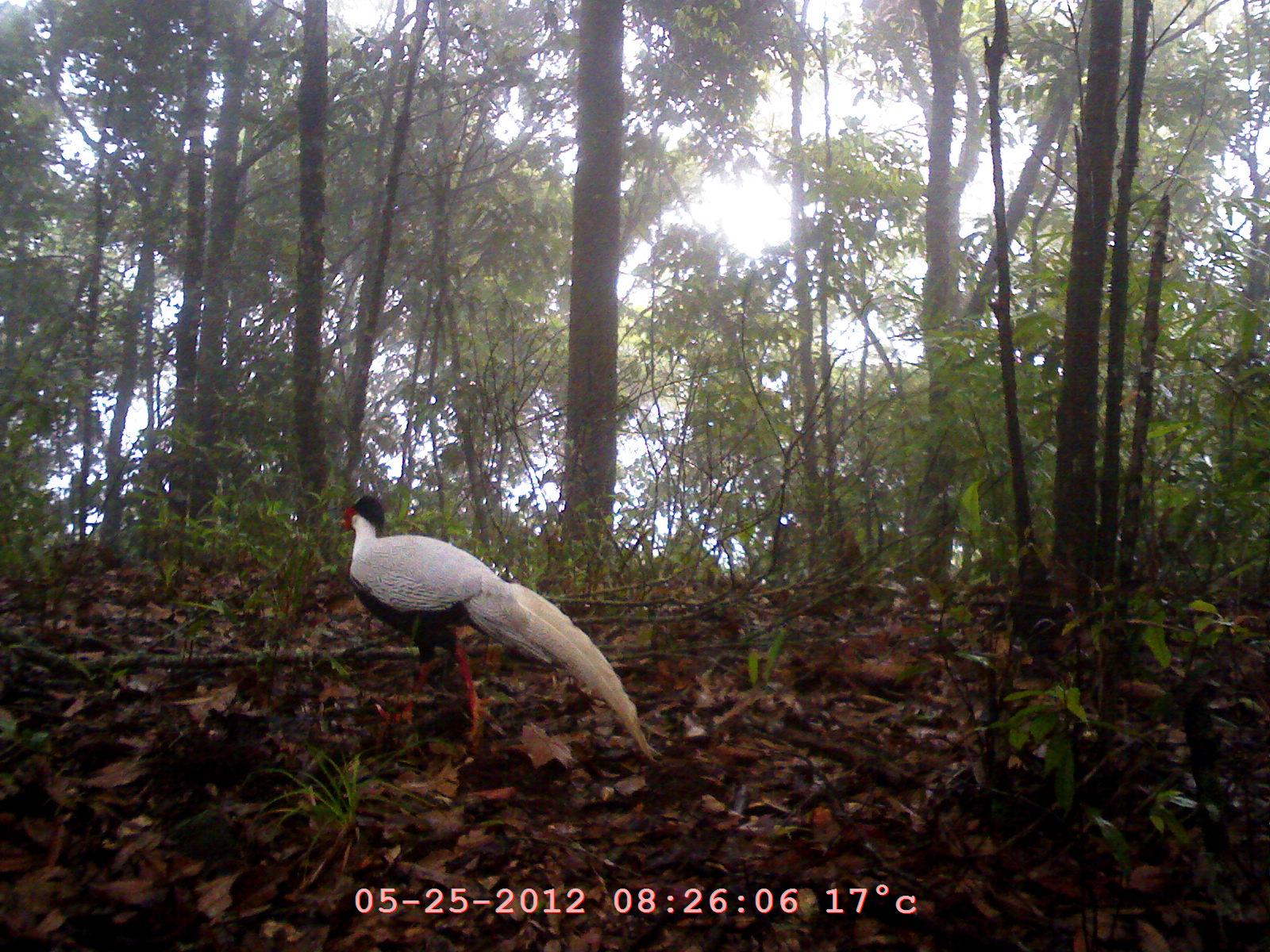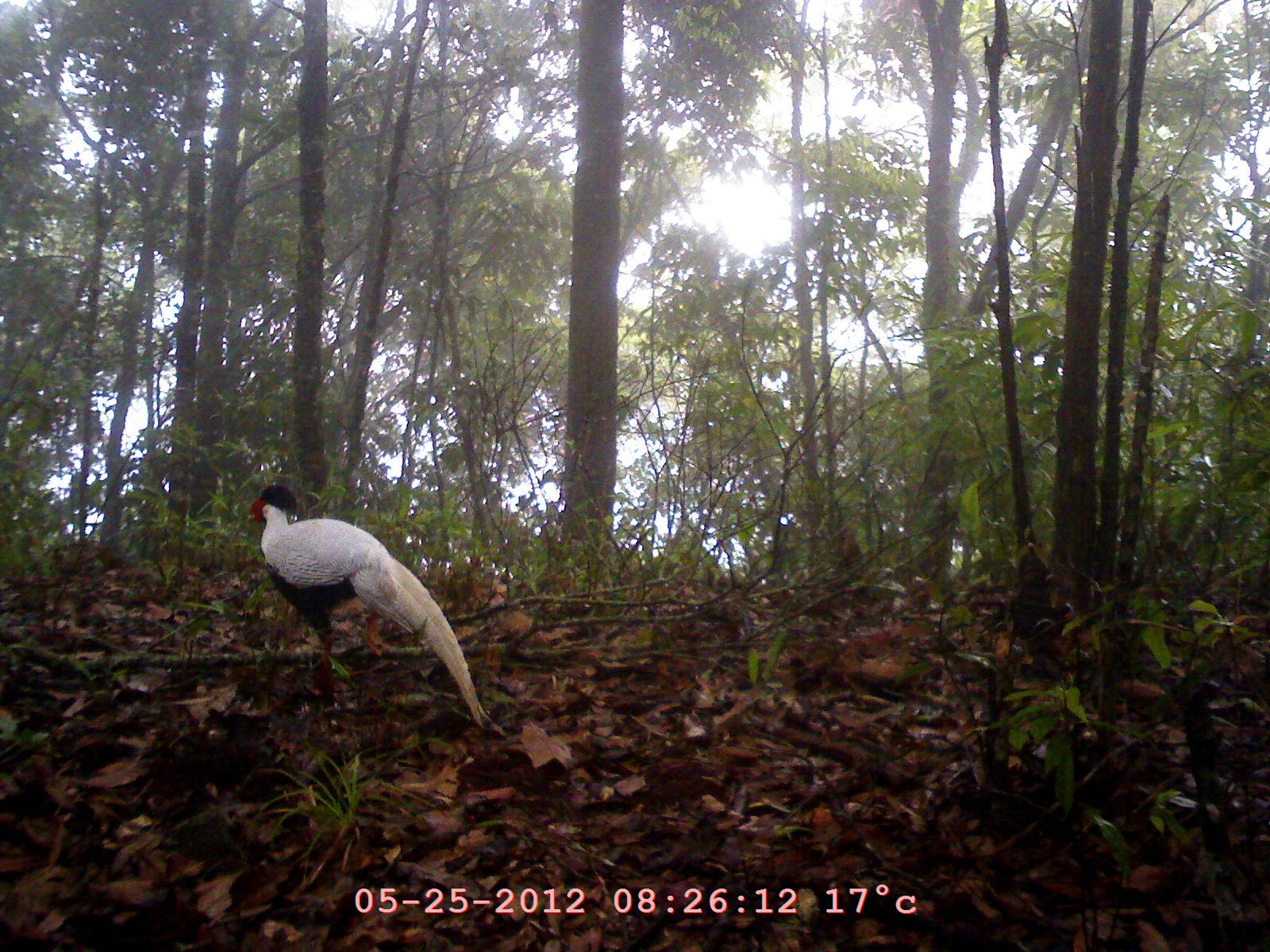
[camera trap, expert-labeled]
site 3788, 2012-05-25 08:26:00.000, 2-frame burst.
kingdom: Animalia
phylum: Chordata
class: Aves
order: Galliformes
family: Phasianidae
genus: Lophura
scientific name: Lophura nycthemera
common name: silver pheasant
Lophura nycthemera (silver pheasant), count 1.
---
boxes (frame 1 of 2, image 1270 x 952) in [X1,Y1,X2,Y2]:
lophura nycthemera: [337,493,663,767]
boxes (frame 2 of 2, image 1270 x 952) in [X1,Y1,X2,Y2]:
lophura nycthemera: [242,479,509,743]